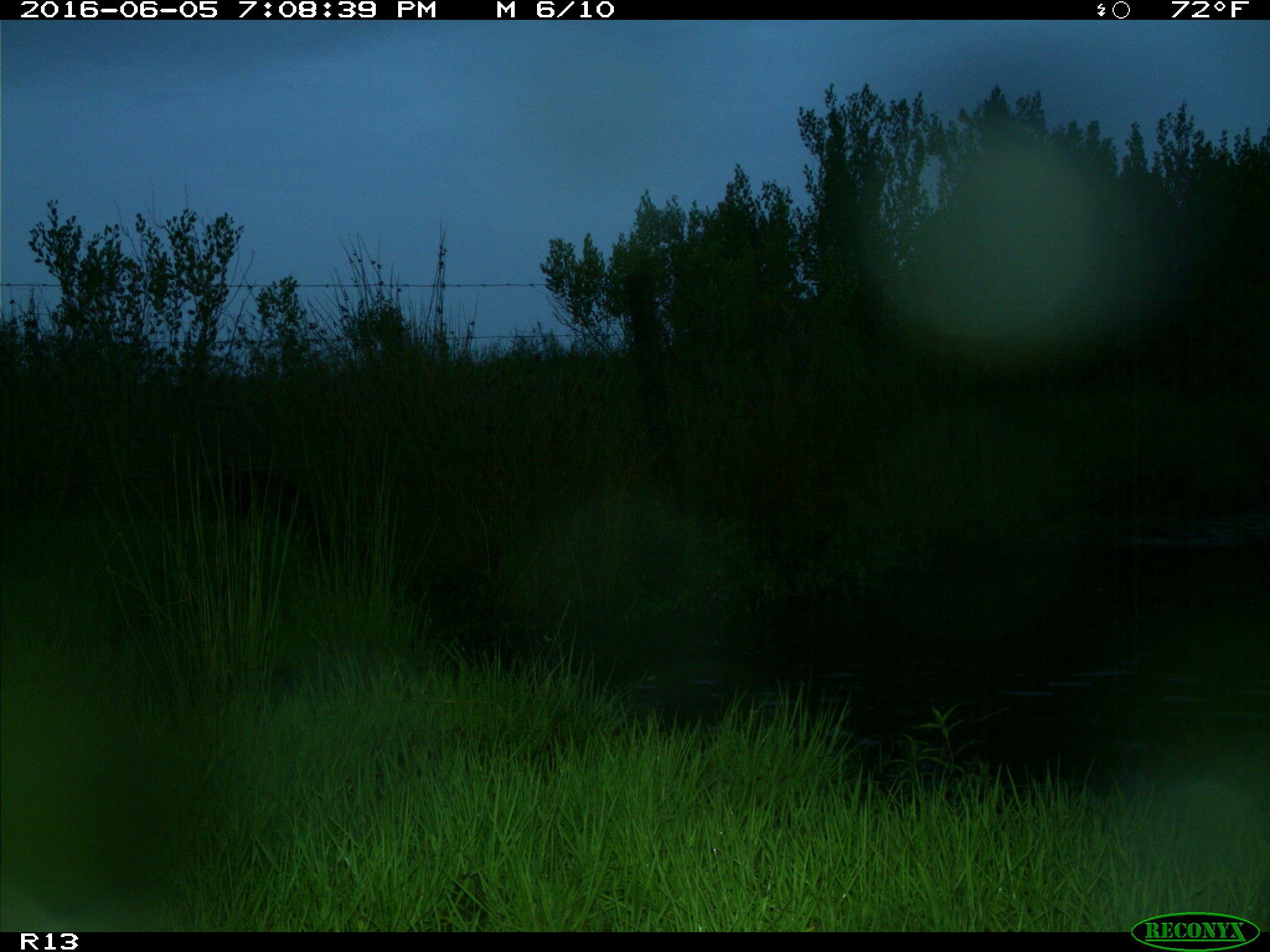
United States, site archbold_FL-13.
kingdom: Animalia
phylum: Chordata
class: Mammalia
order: Artiodactyla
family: Suidae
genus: Sus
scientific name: Sus scrofa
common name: wild boar